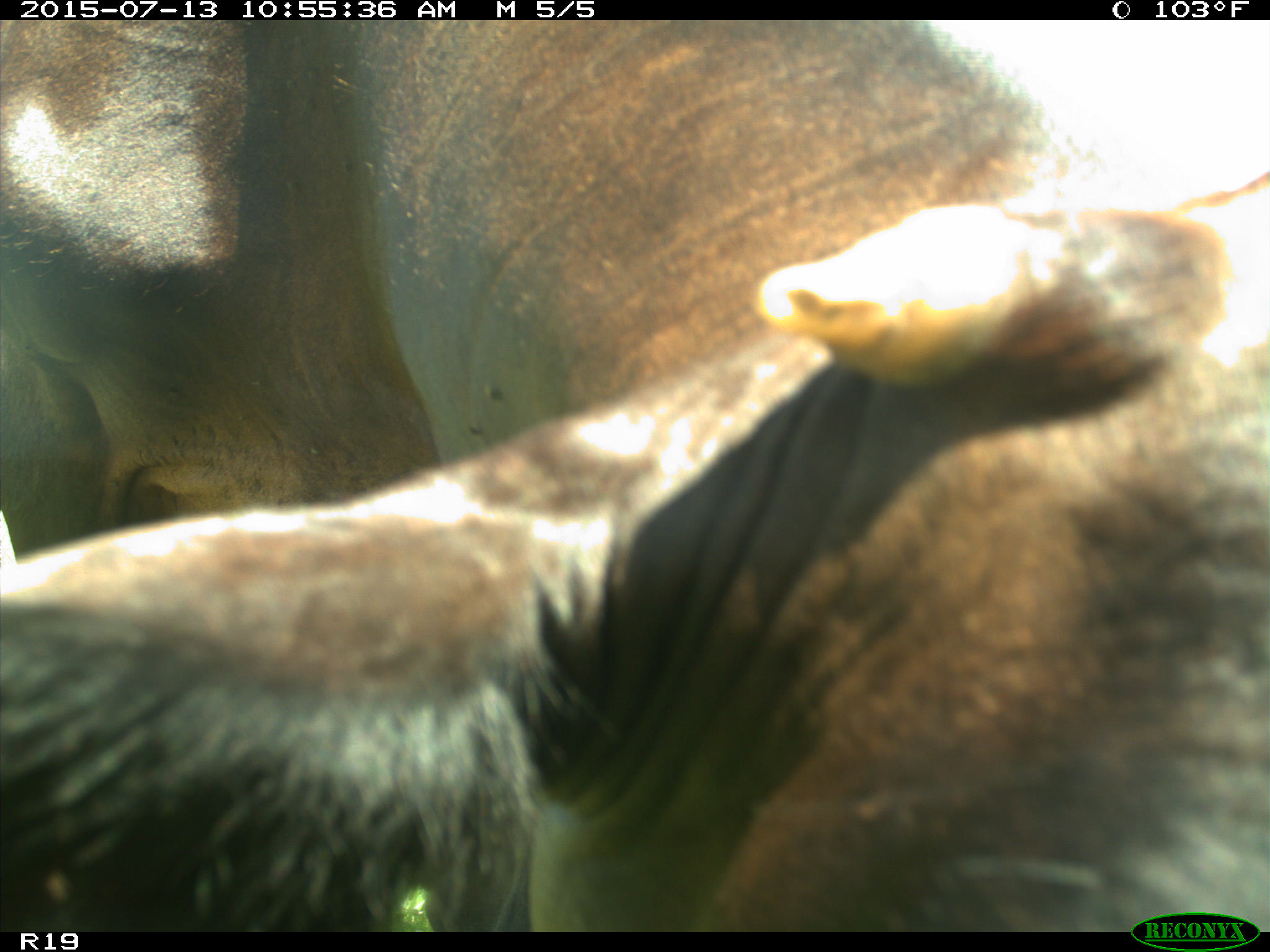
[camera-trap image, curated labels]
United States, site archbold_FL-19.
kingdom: Animalia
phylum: Chordata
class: Mammalia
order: Artiodactyla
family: Bovidae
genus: Bos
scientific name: Bos taurus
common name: domestic cow